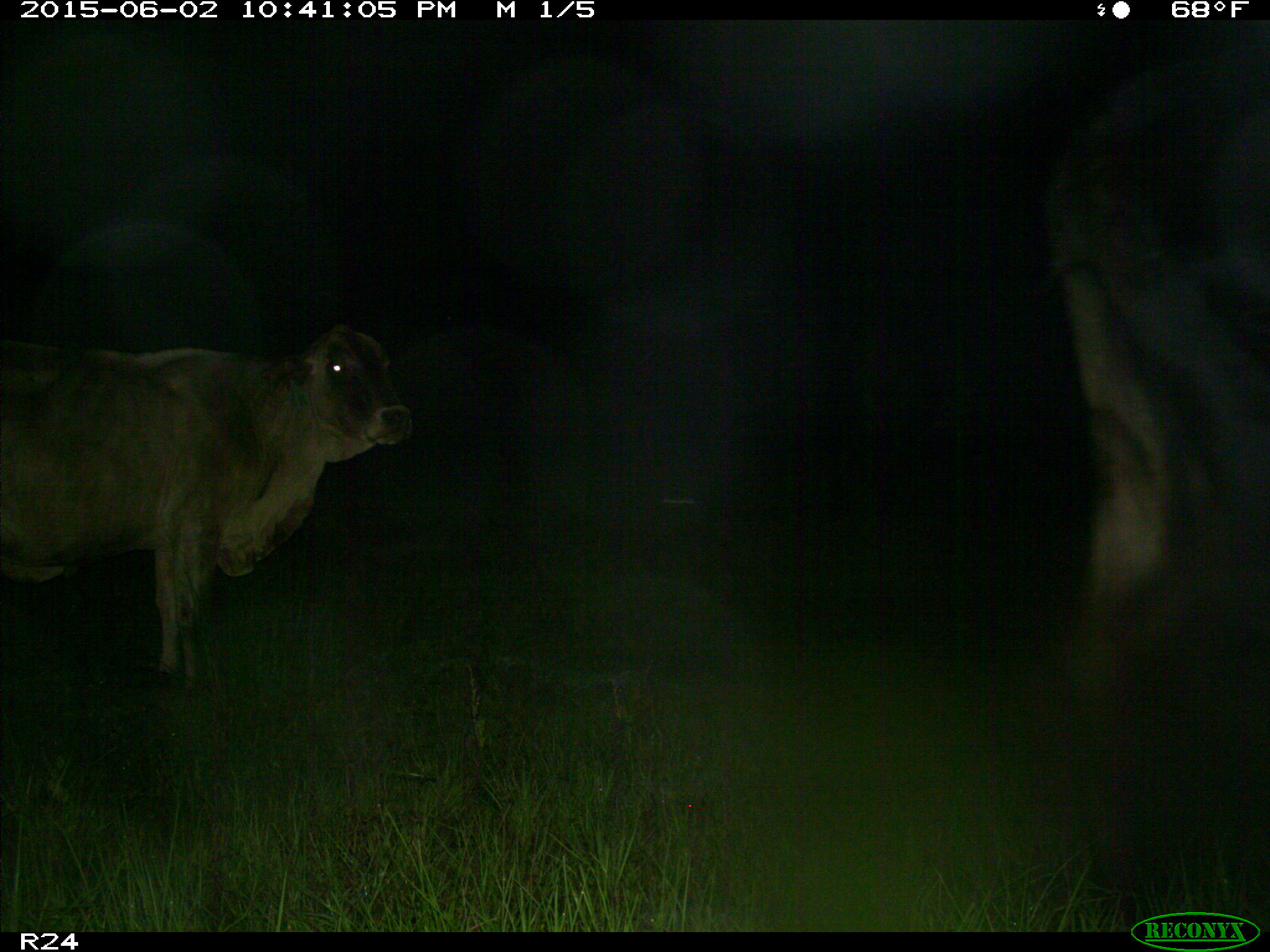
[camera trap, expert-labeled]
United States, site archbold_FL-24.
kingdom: Animalia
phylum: Chordata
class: Mammalia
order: Artiodactyla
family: Bovidae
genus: Bos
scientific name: Bos taurus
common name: domestic cow